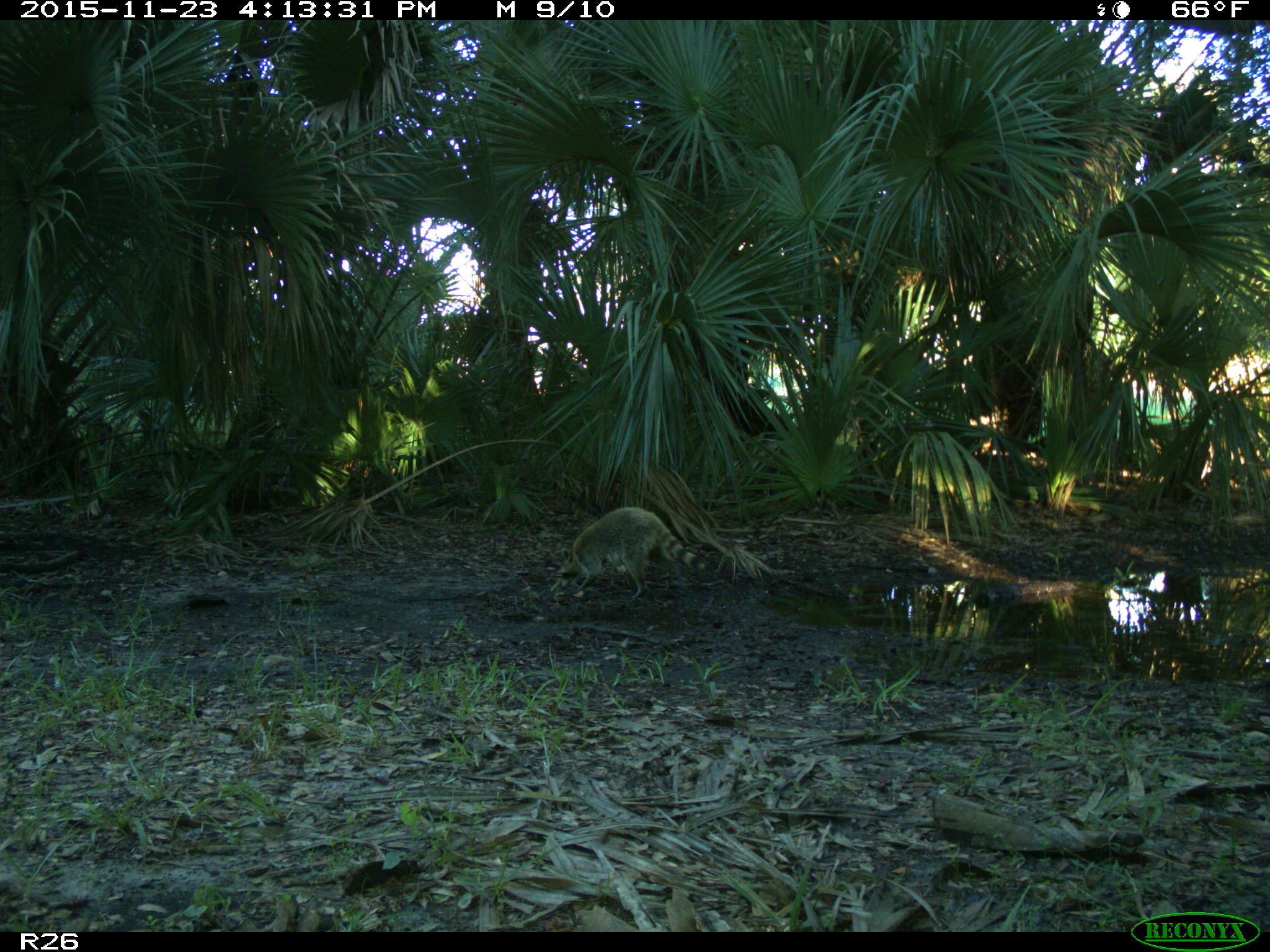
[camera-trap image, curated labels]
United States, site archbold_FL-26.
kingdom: Animalia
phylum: Chordata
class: Mammalia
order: Carnivora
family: Procyonidae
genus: Procyon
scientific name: Procyon lotor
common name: common raccoon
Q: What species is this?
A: Procyon lotor (common raccoon).